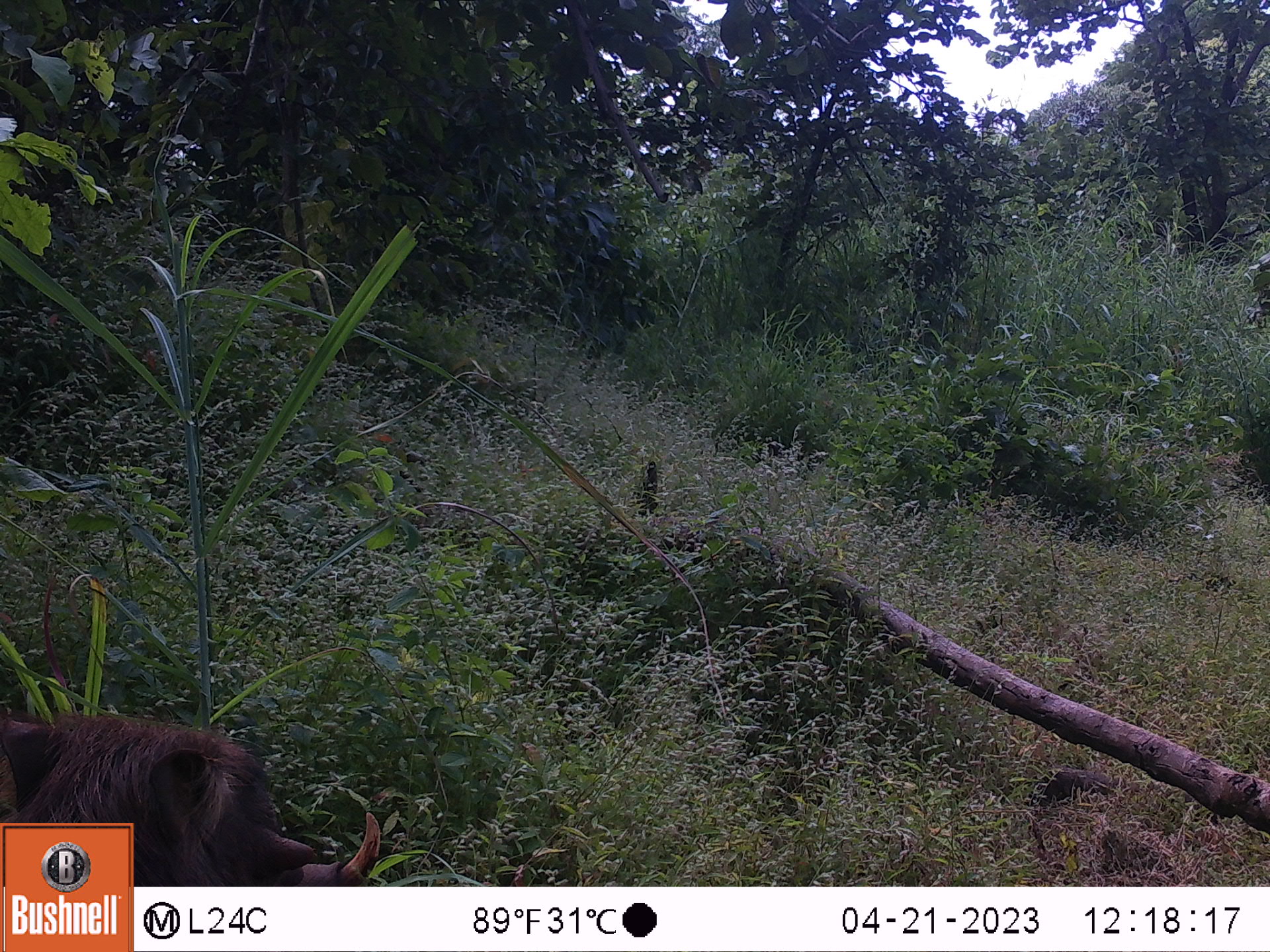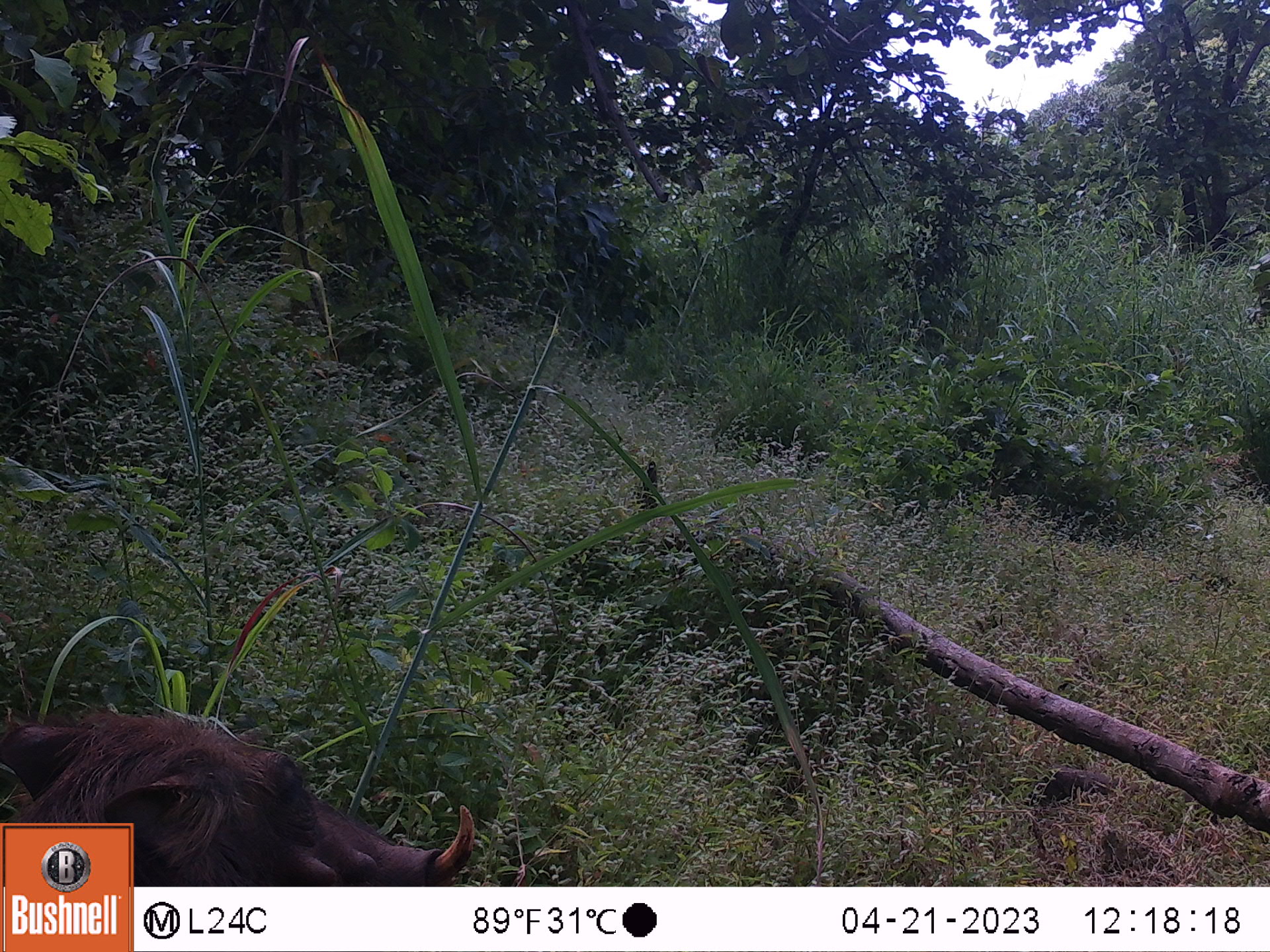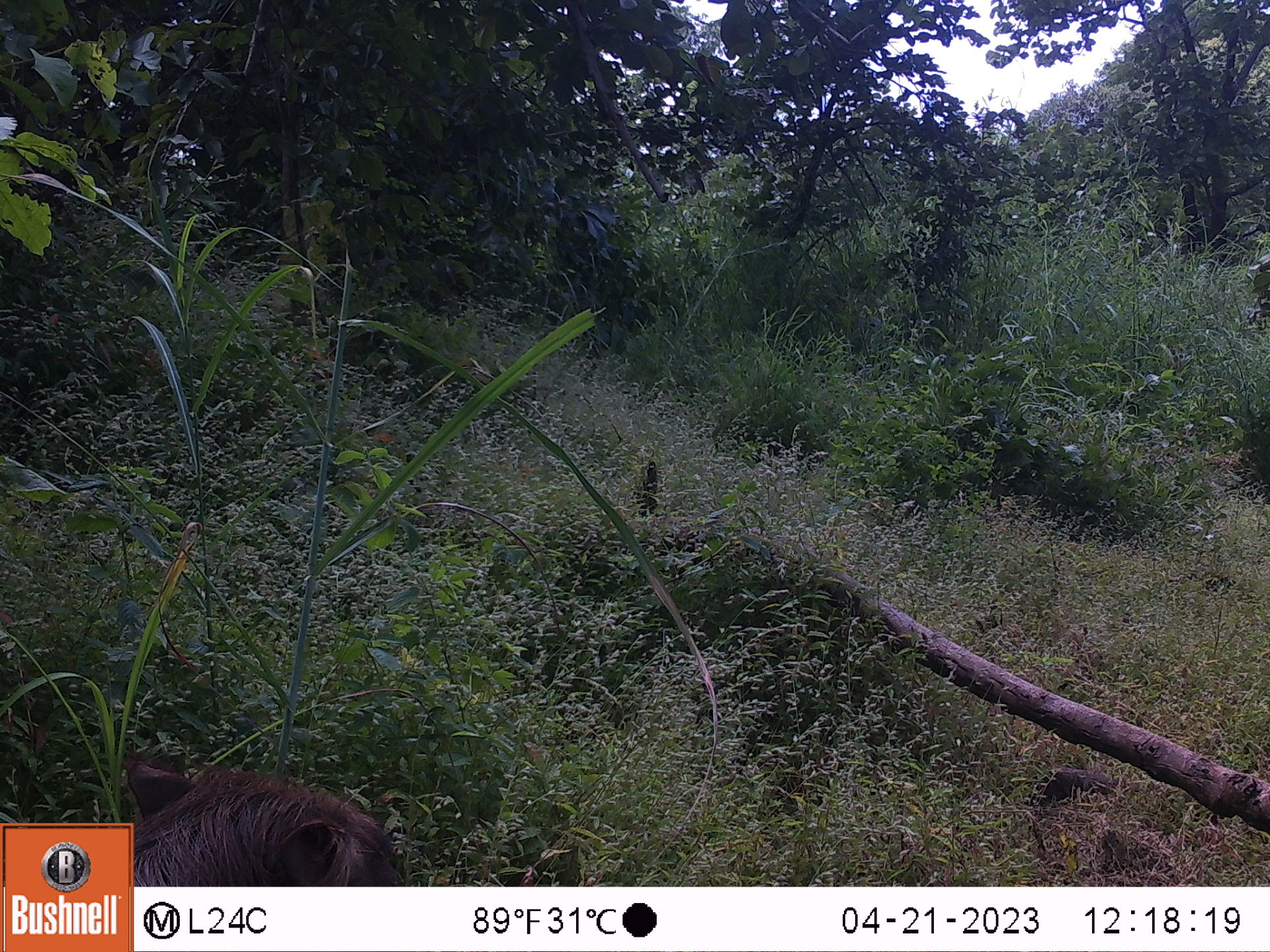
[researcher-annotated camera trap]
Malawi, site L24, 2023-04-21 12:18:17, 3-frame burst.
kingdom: Animalia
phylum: Chordata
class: Mammalia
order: Artiodactyla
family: Suidae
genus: Phacochoerus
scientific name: Phacochoerus africanus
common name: common warthog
Common warthog (Phacochoerus africanus), count 1.